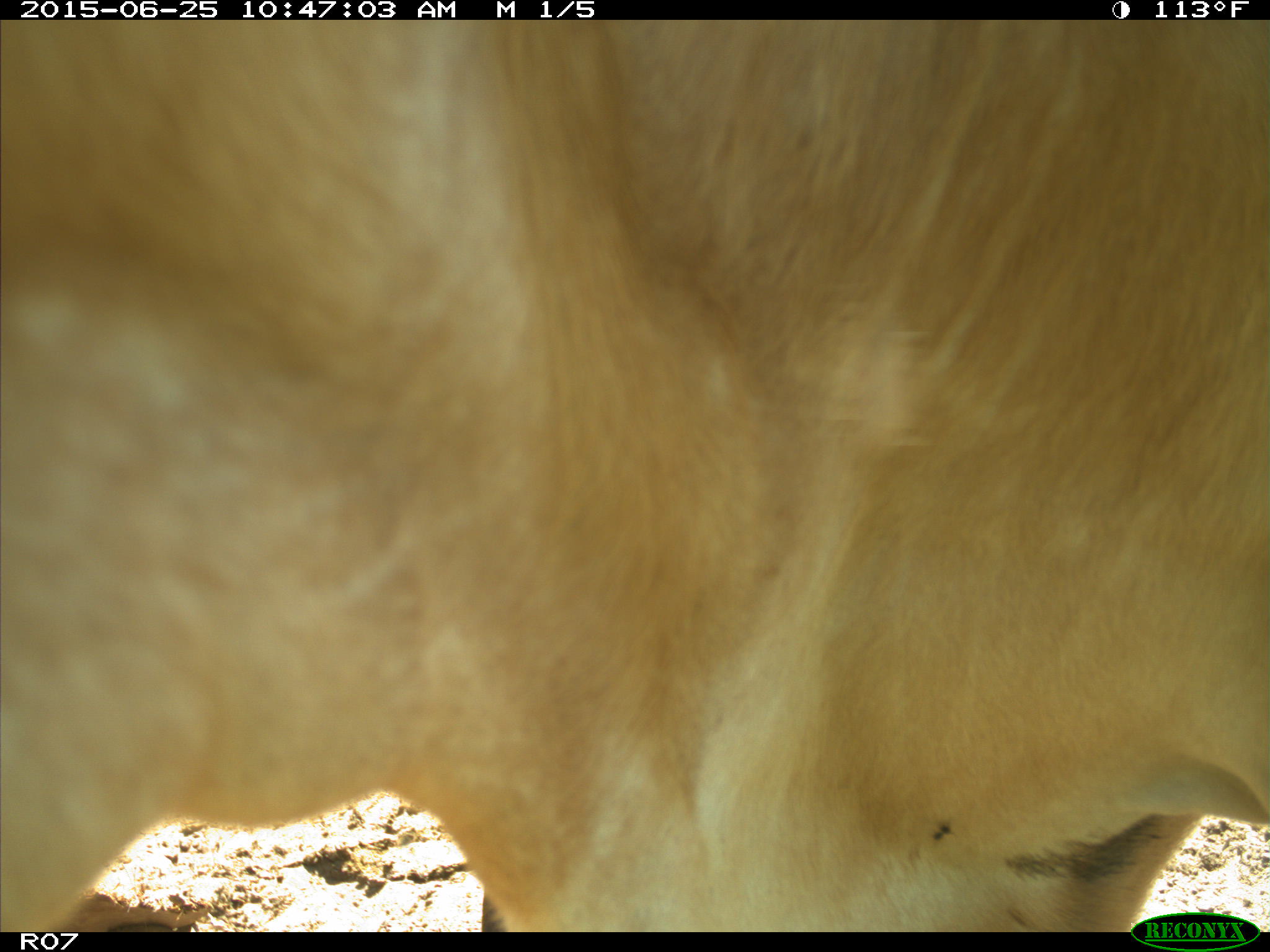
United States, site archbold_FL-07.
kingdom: Animalia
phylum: Chordata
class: Mammalia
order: Artiodactyla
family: Bovidae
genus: Bos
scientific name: Bos taurus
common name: domestic cow